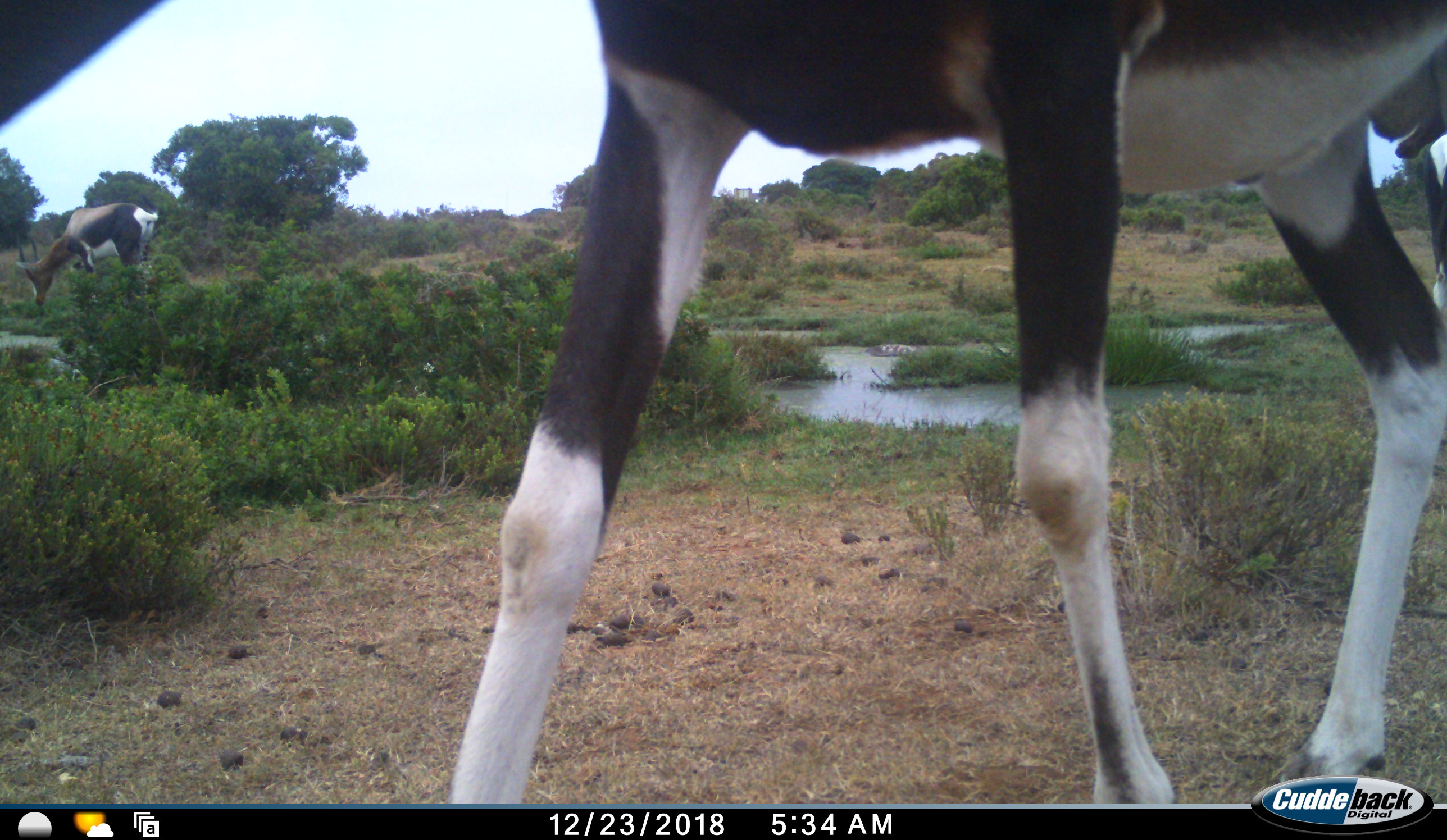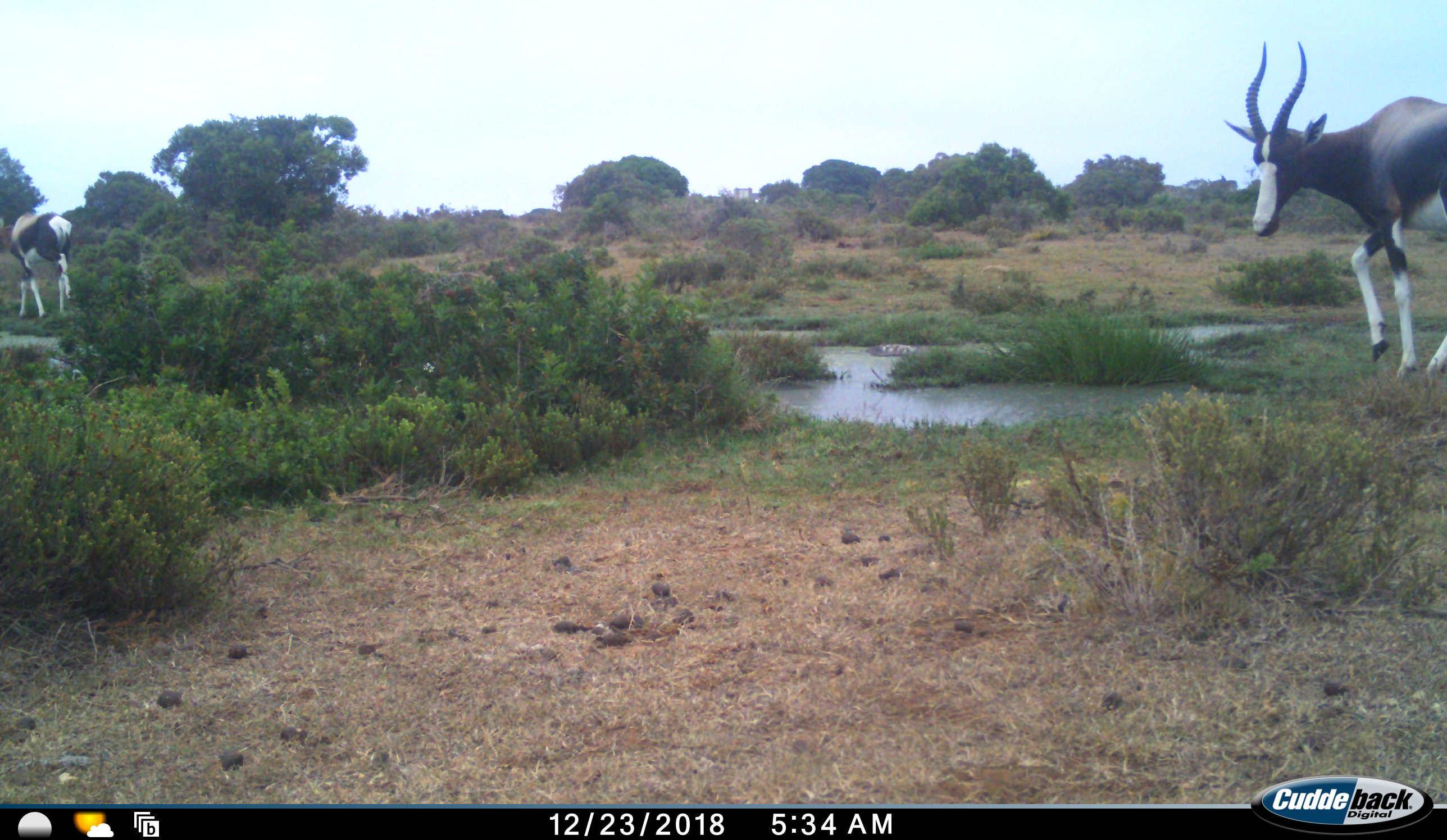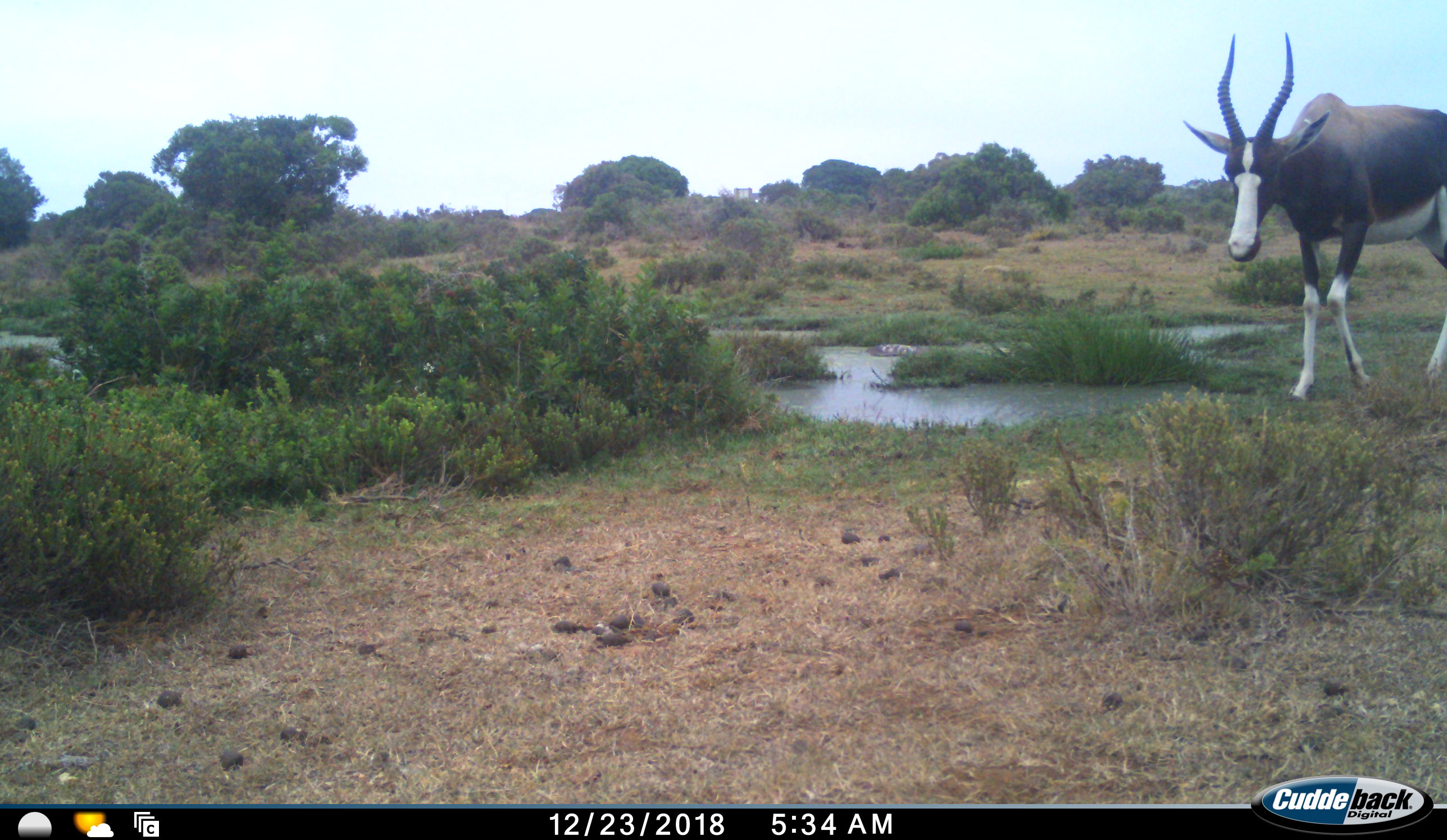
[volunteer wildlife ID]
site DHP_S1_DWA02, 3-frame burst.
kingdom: Animalia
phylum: Chordata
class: Mammalia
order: Artiodactyla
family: Bovidae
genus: Damaliscus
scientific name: Damaliscus pygargus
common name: bontebok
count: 3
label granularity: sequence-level